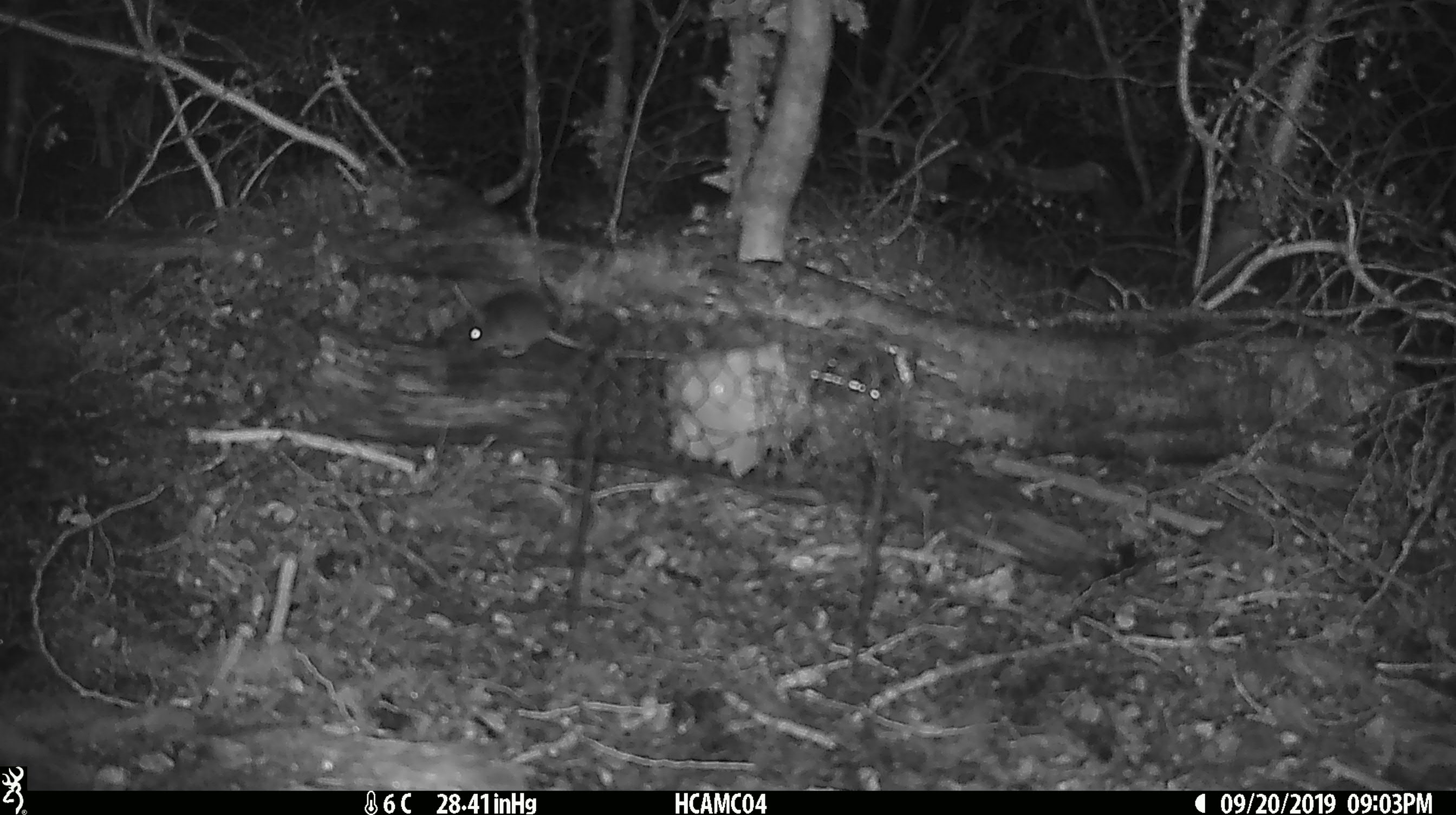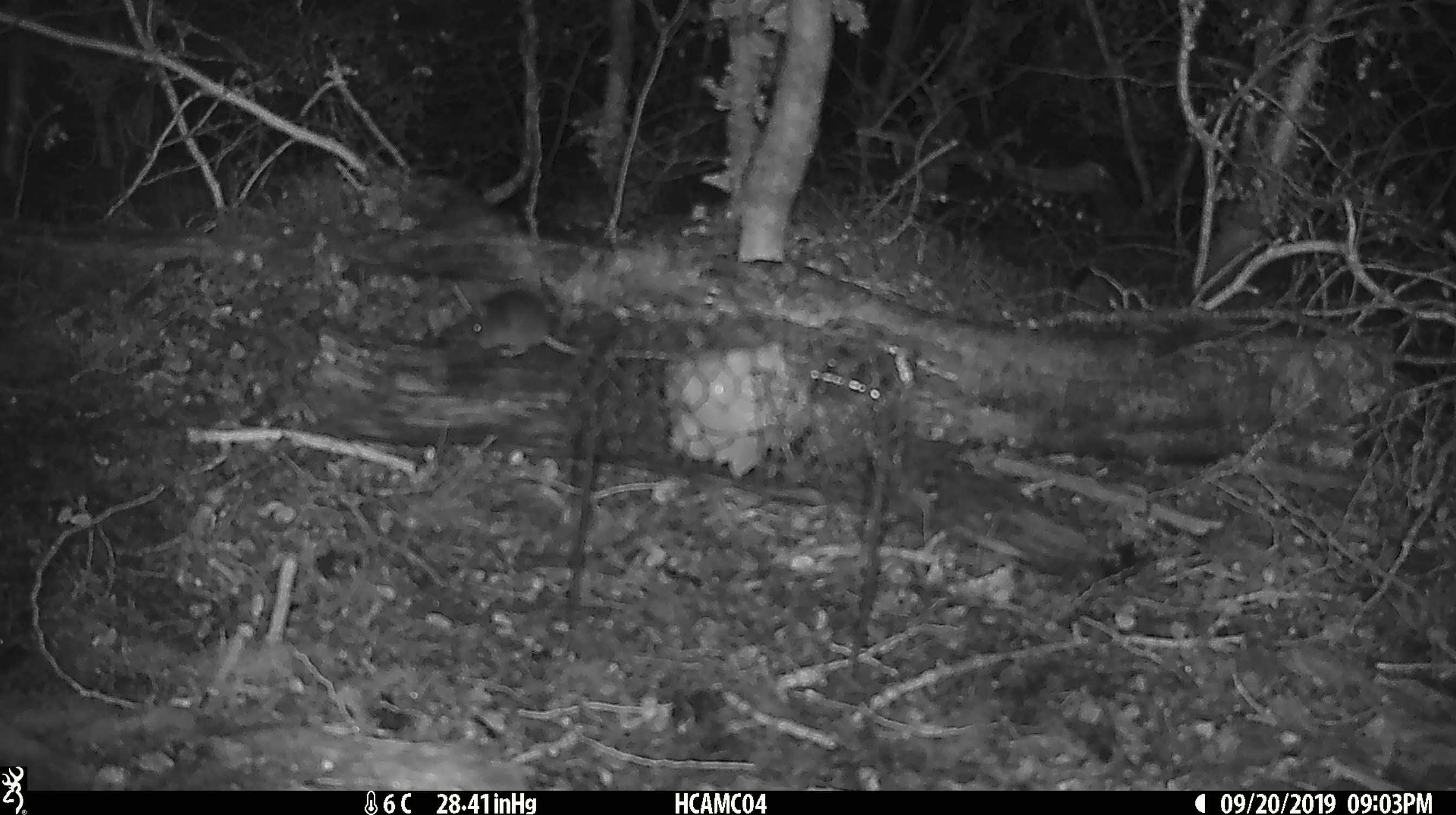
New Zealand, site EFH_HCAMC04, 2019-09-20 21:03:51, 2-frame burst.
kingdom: Animalia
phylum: Chordata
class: Mammalia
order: Rodentia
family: Muridae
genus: Mus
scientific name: Mus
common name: mouse